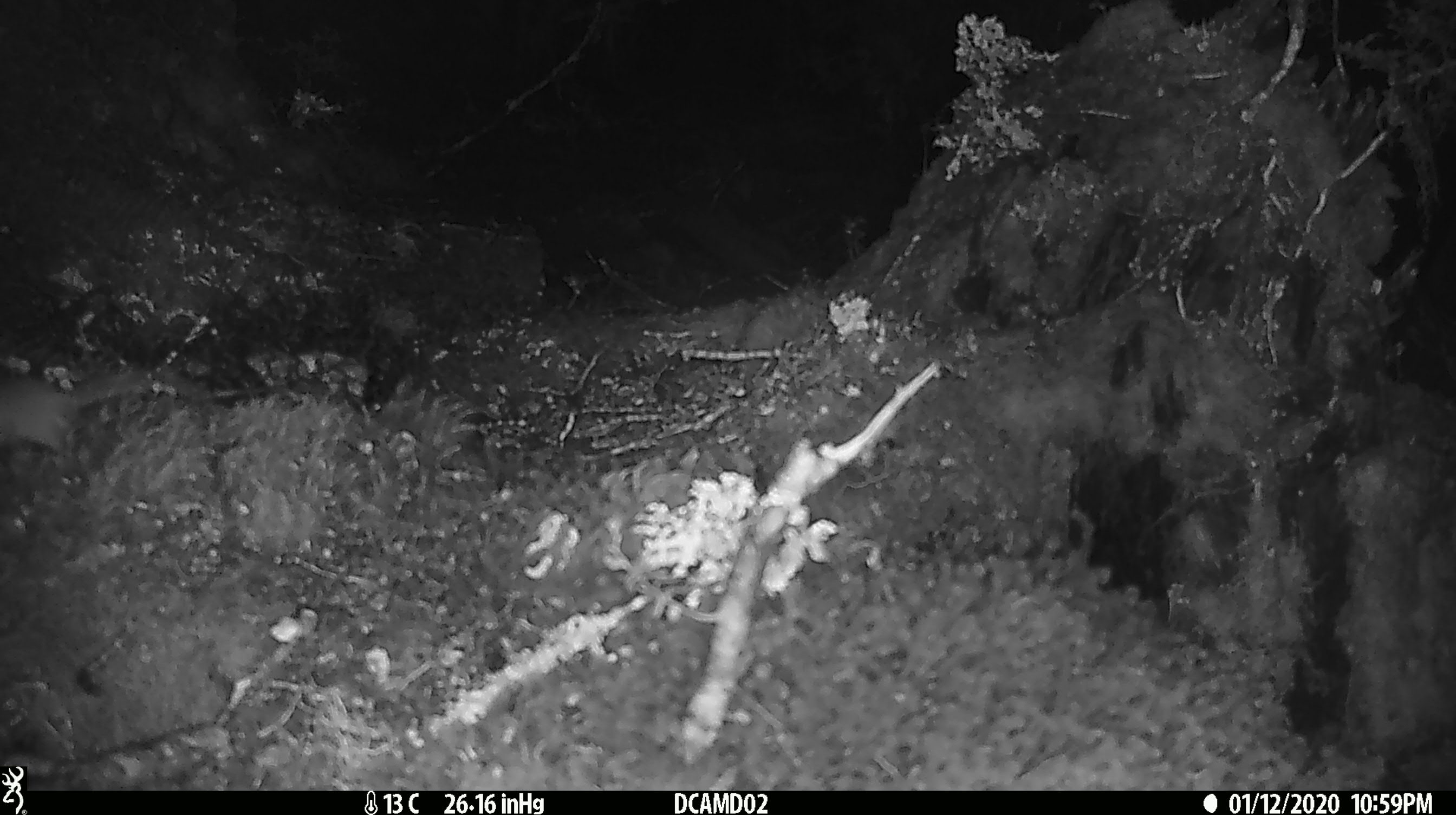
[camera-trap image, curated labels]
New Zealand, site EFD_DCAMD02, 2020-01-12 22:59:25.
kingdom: Animalia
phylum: Chordata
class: Mammalia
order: Rodentia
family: Muridae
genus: Mus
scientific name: Mus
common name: mouse